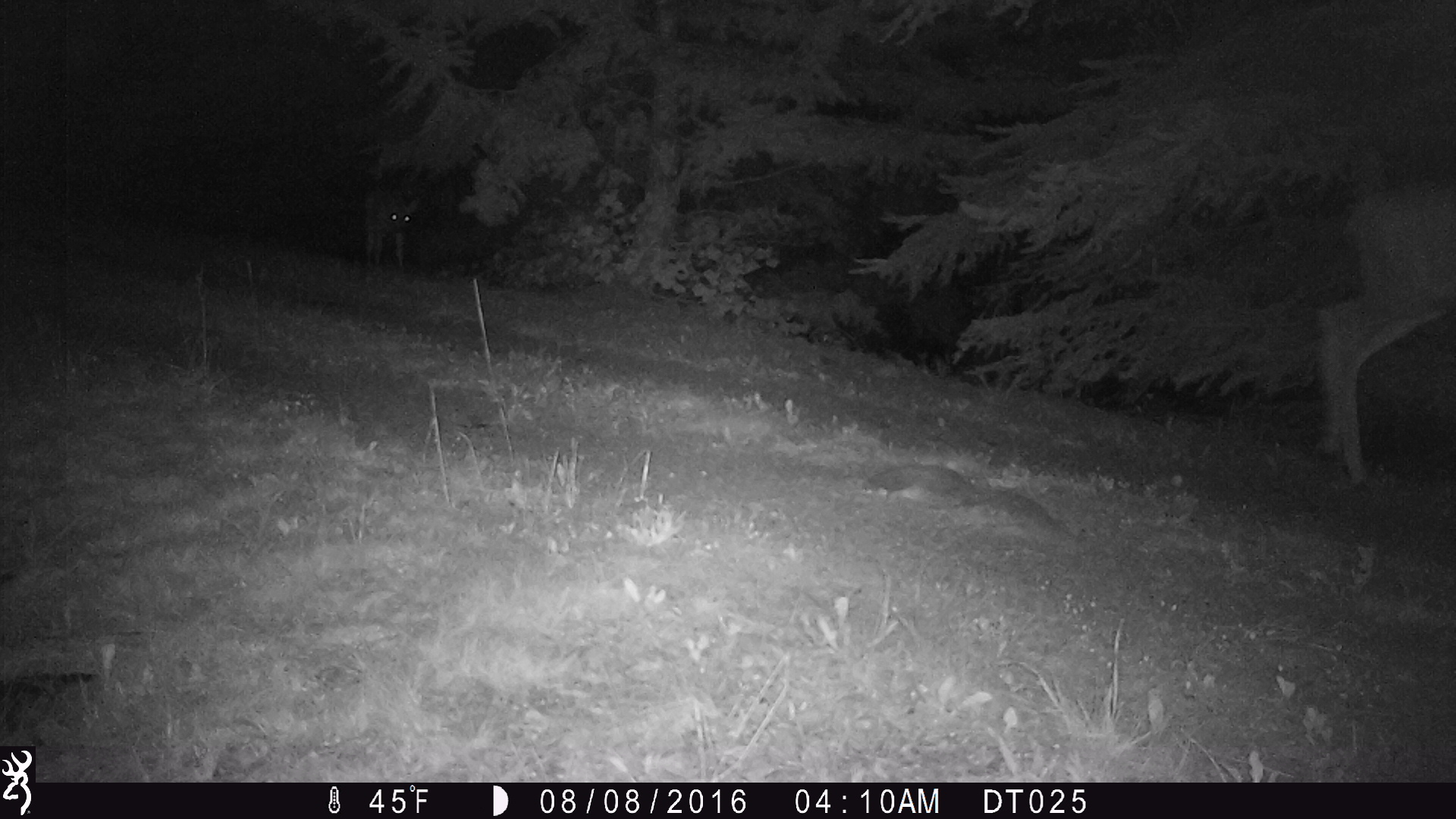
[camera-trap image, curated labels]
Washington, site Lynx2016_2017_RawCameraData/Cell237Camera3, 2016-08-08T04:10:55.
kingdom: Animalia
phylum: Chordata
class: Mammalia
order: Artiodactyla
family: Cervidae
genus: Odocoileus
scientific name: Odocoileus hemionus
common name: mule deer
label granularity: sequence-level